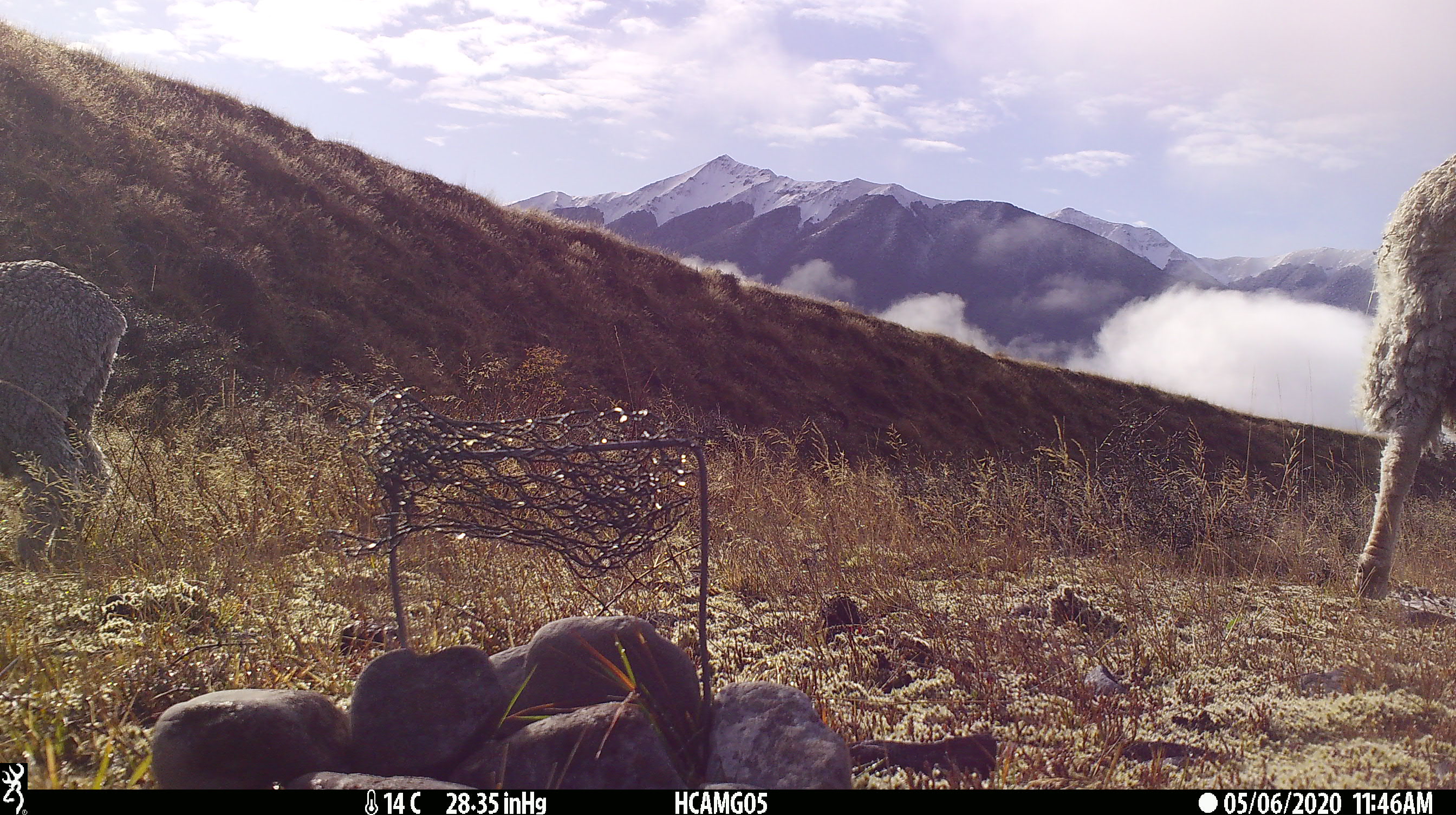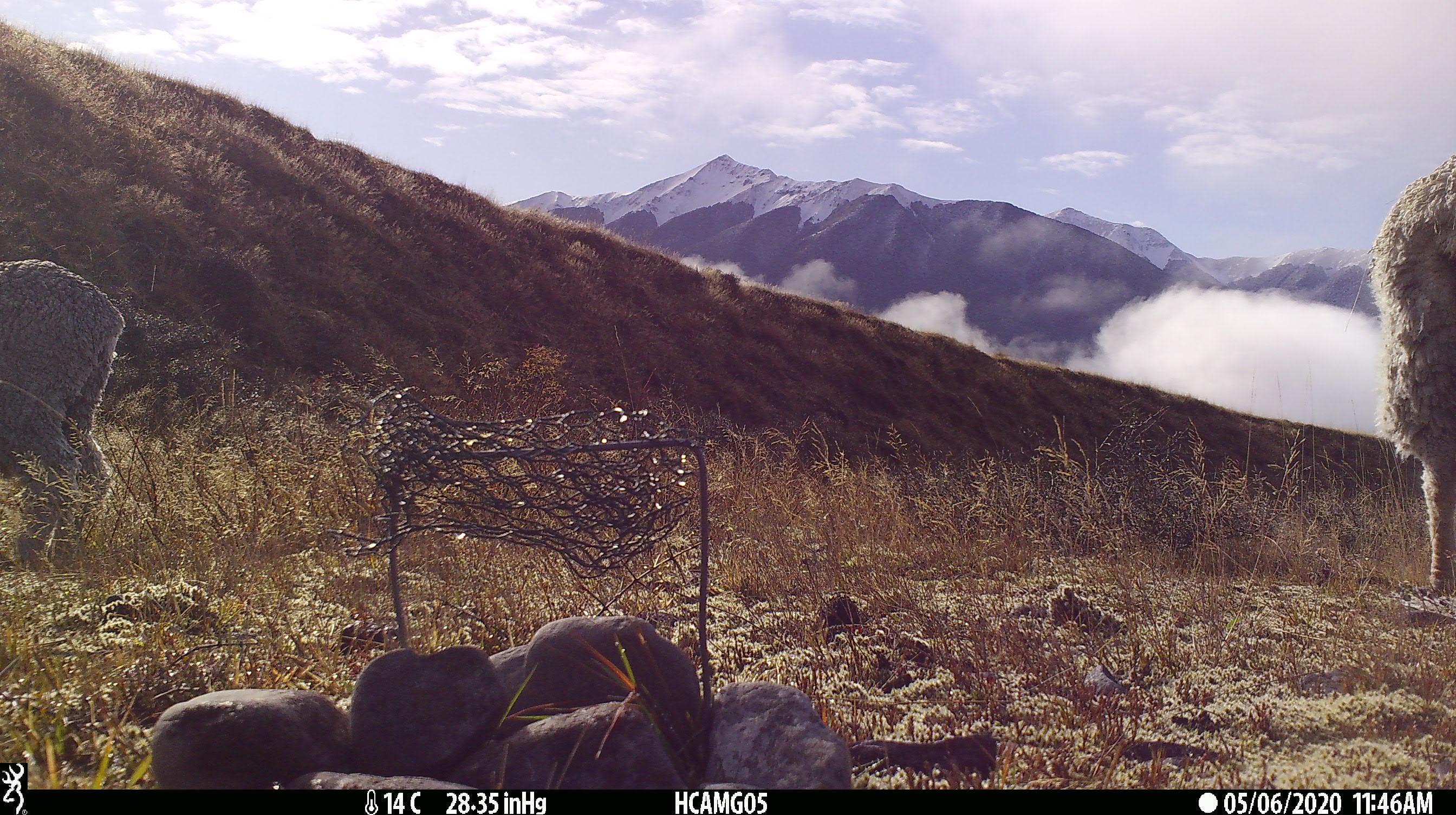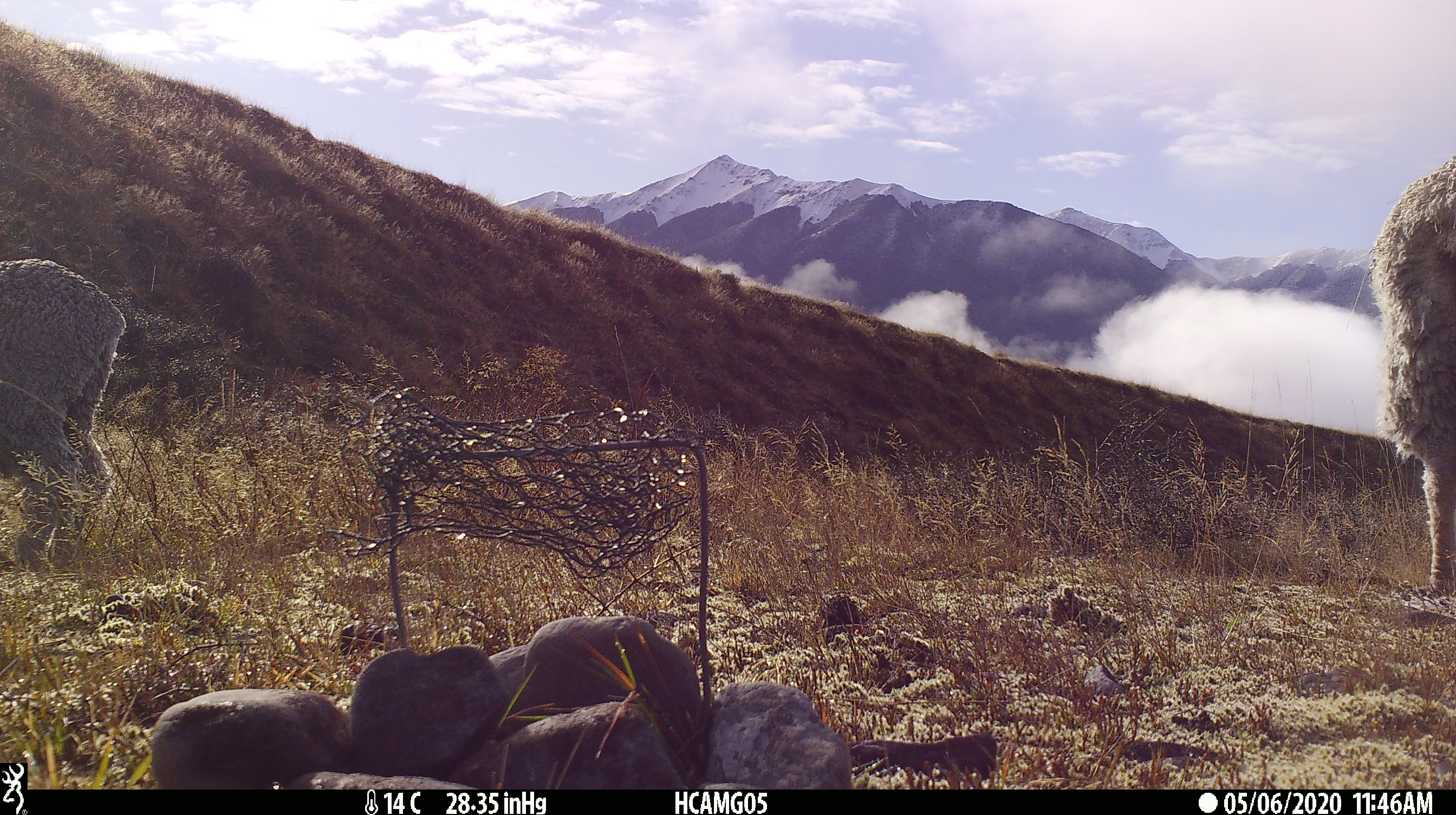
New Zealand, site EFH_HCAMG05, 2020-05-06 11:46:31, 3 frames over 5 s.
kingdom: Animalia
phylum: Chordata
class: Mammalia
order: Artiodactyla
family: Bovidae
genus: Ovis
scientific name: Ovis aries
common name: domestic sheep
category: sheep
Sheep (domestic sheep) (Ovis aries).